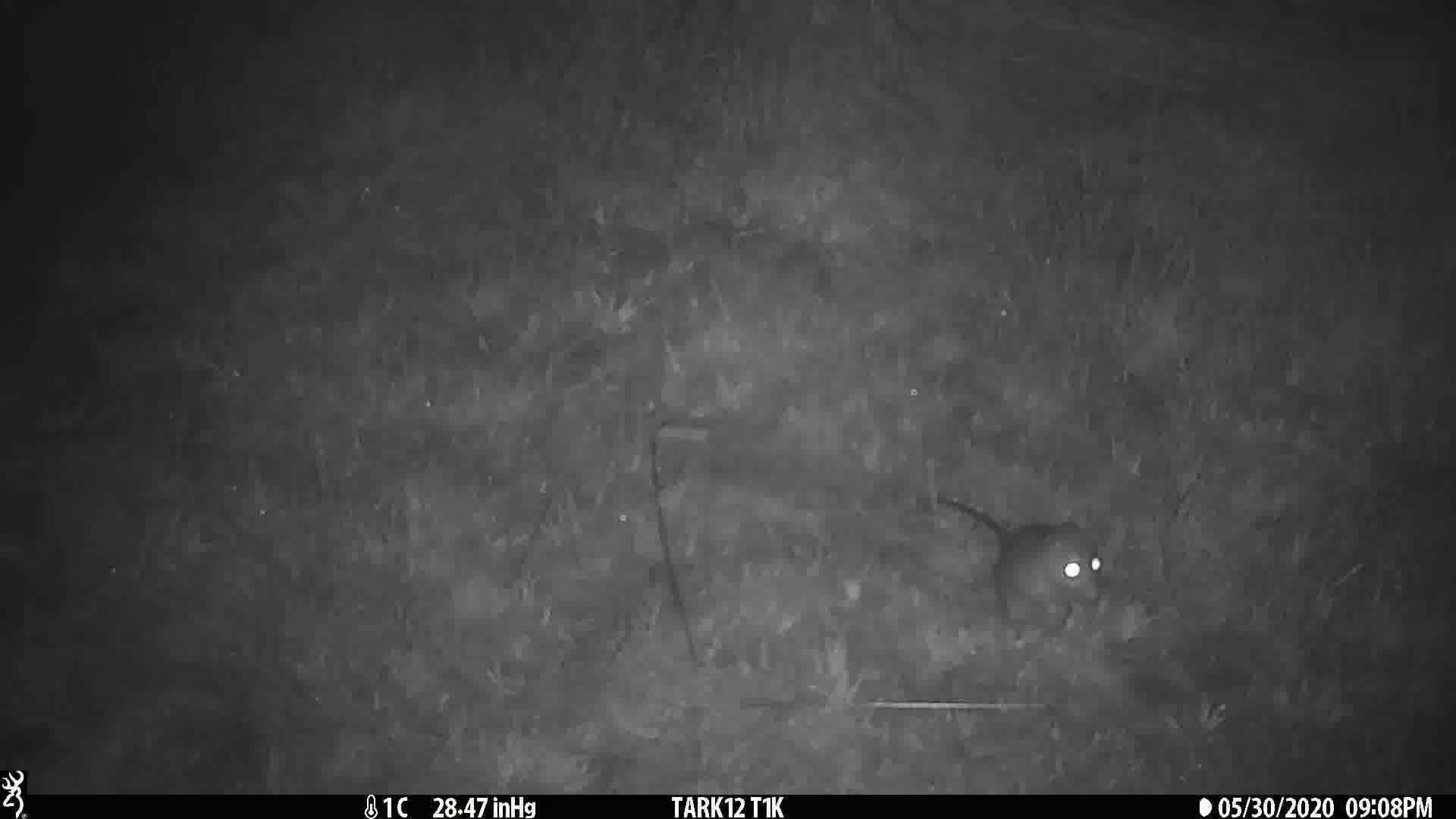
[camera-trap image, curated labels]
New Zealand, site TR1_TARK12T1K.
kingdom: Animalia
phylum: Chordata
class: Mammalia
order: Rodentia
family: Muridae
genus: Rattus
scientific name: Rattus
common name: rat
Rat (Rattus).